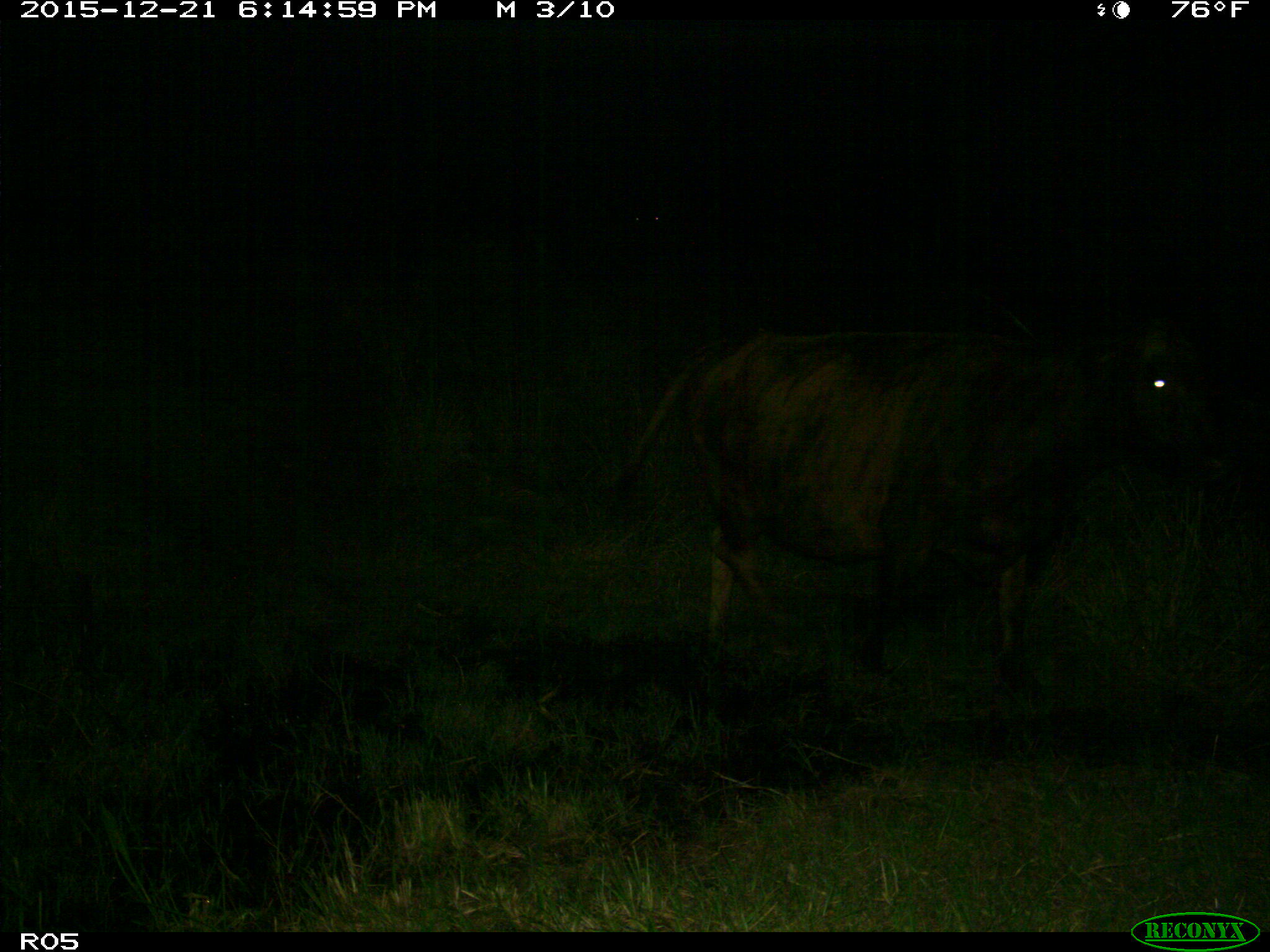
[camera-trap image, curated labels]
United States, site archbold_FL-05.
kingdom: Animalia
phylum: Chordata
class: Mammalia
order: Artiodactyla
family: Bovidae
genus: Bos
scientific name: Bos taurus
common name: domestic cow